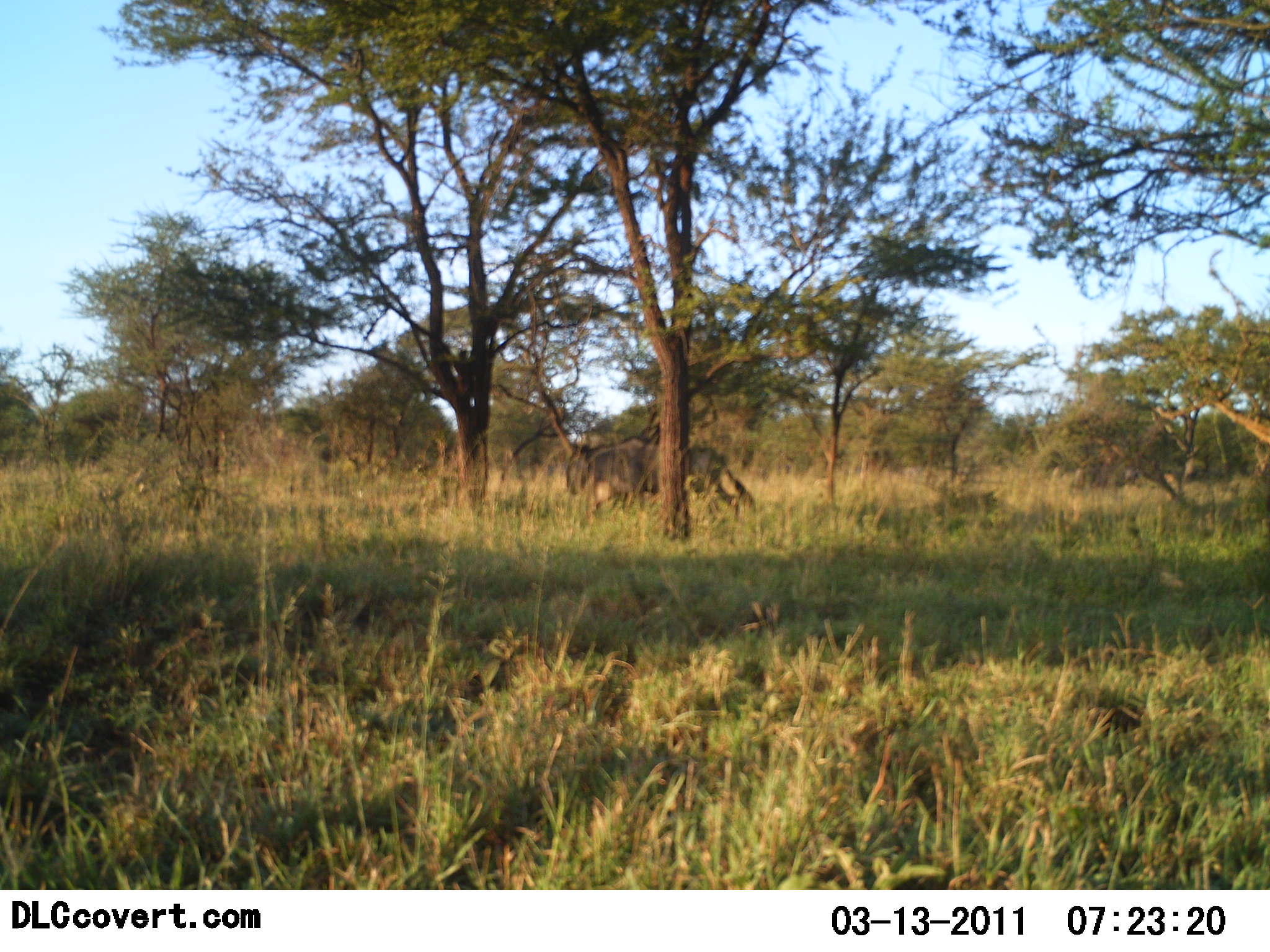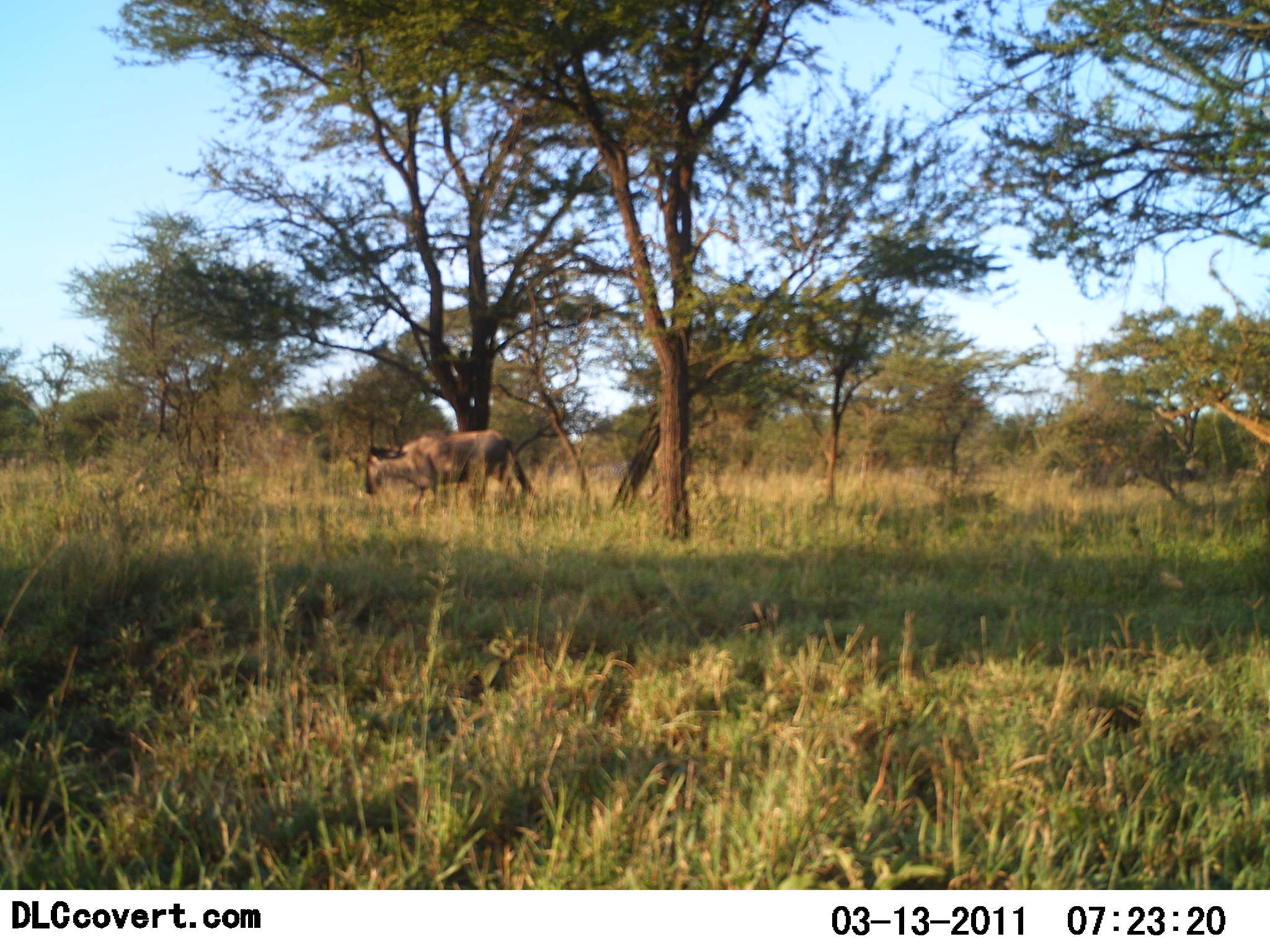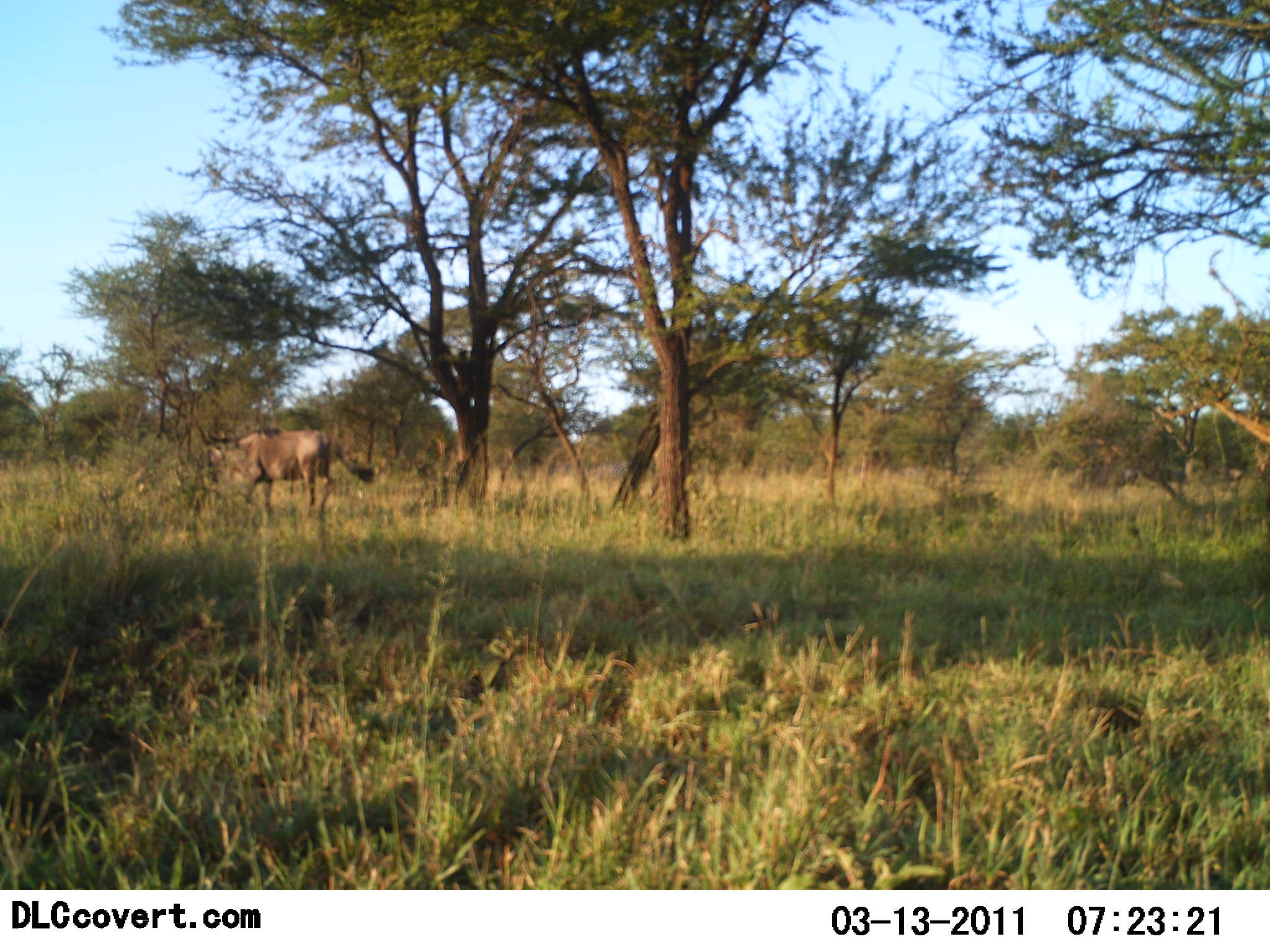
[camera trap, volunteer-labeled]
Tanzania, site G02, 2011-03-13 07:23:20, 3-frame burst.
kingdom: Animalia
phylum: Chordata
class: Mammalia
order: Artiodactyla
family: Bovidae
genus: Connochaetes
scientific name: Connochaetes taurinus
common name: blue wildebeest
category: wildebeest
Wildebeest (blue wildebeest) (Connochaetes taurinus), count 2. Behavior (volunteer vote fractions): standing 0%, resting 0%, moving 100%, interacting 0%. Young present (vote fraction): 0%. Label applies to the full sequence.